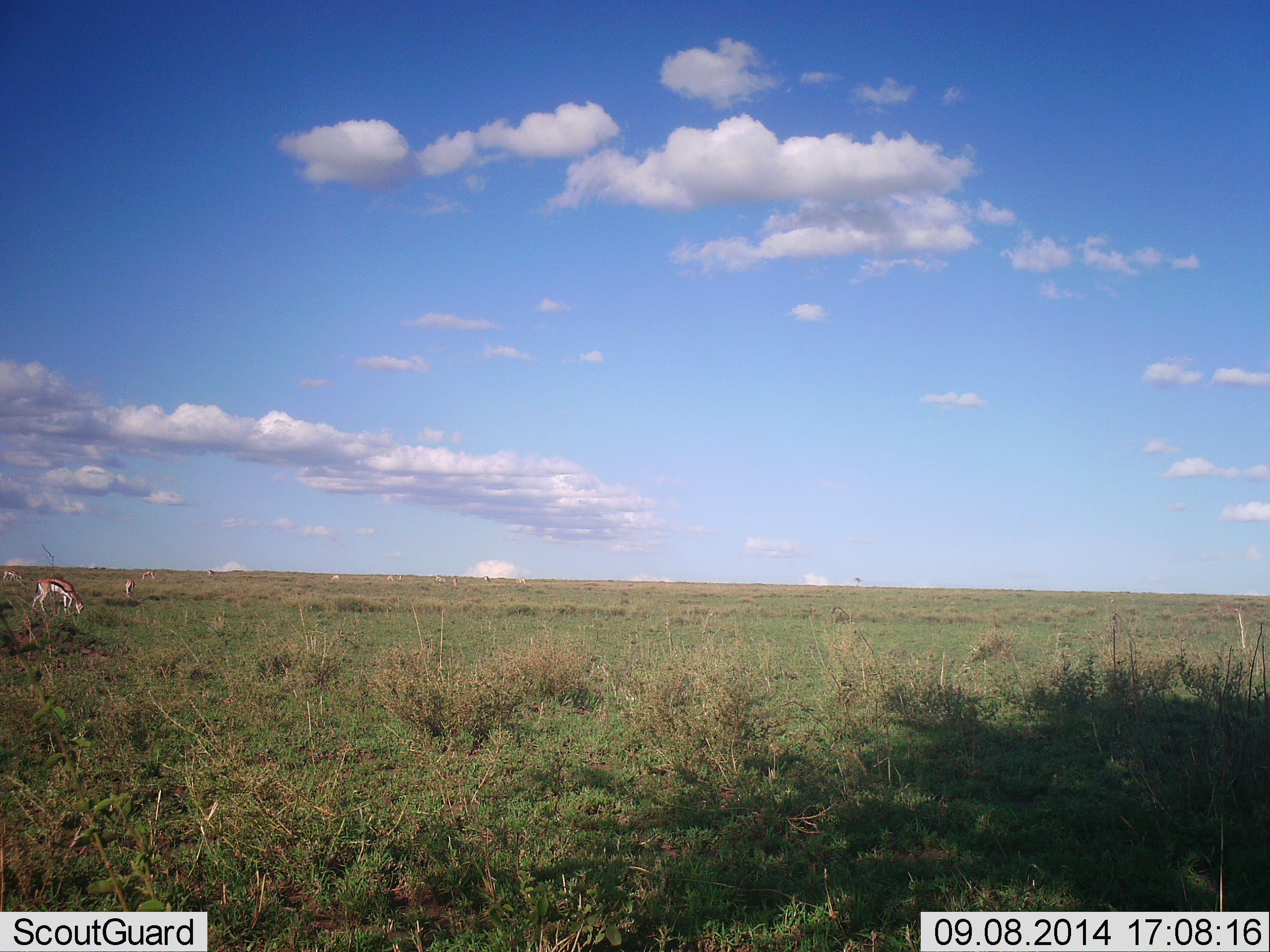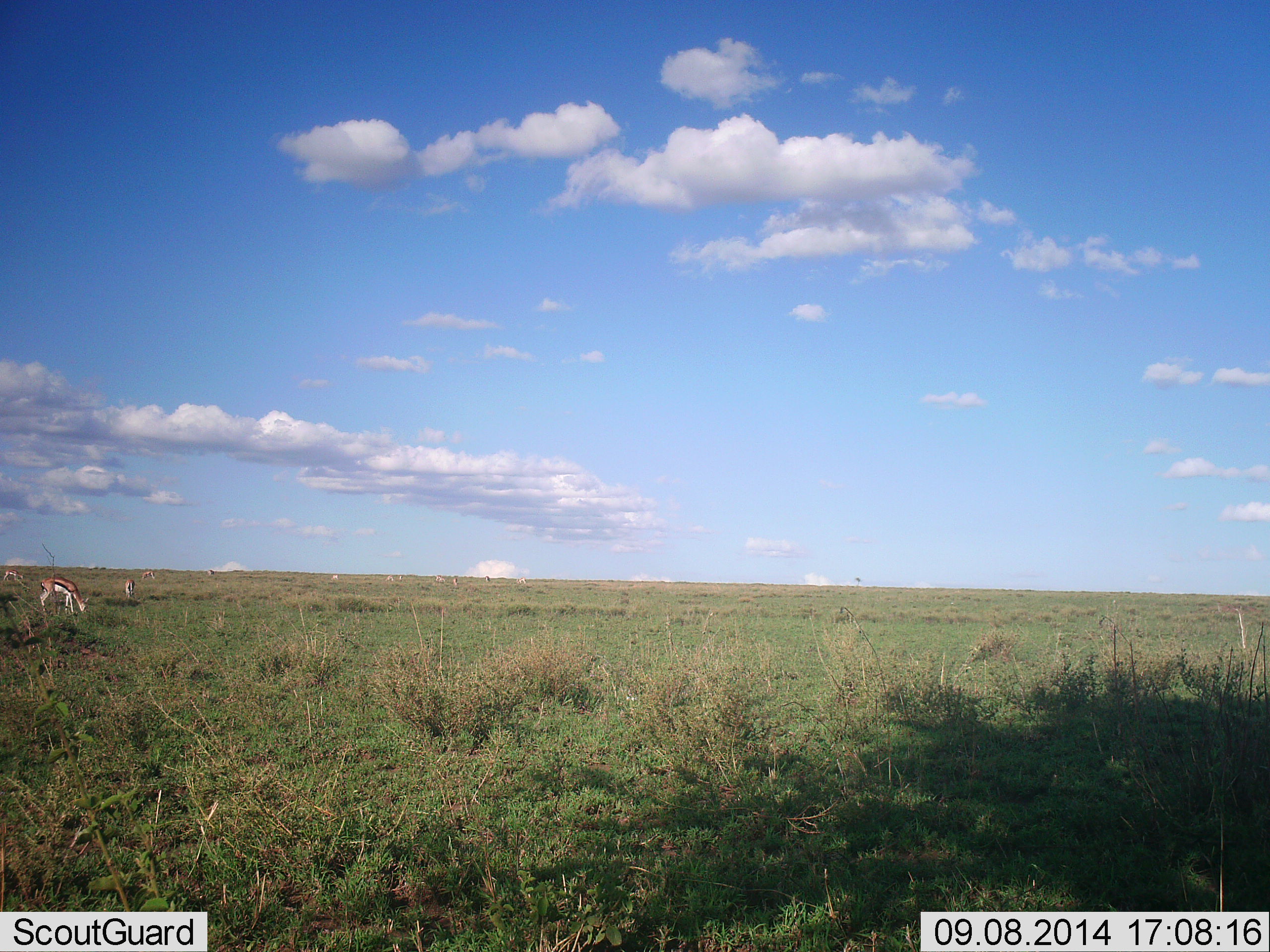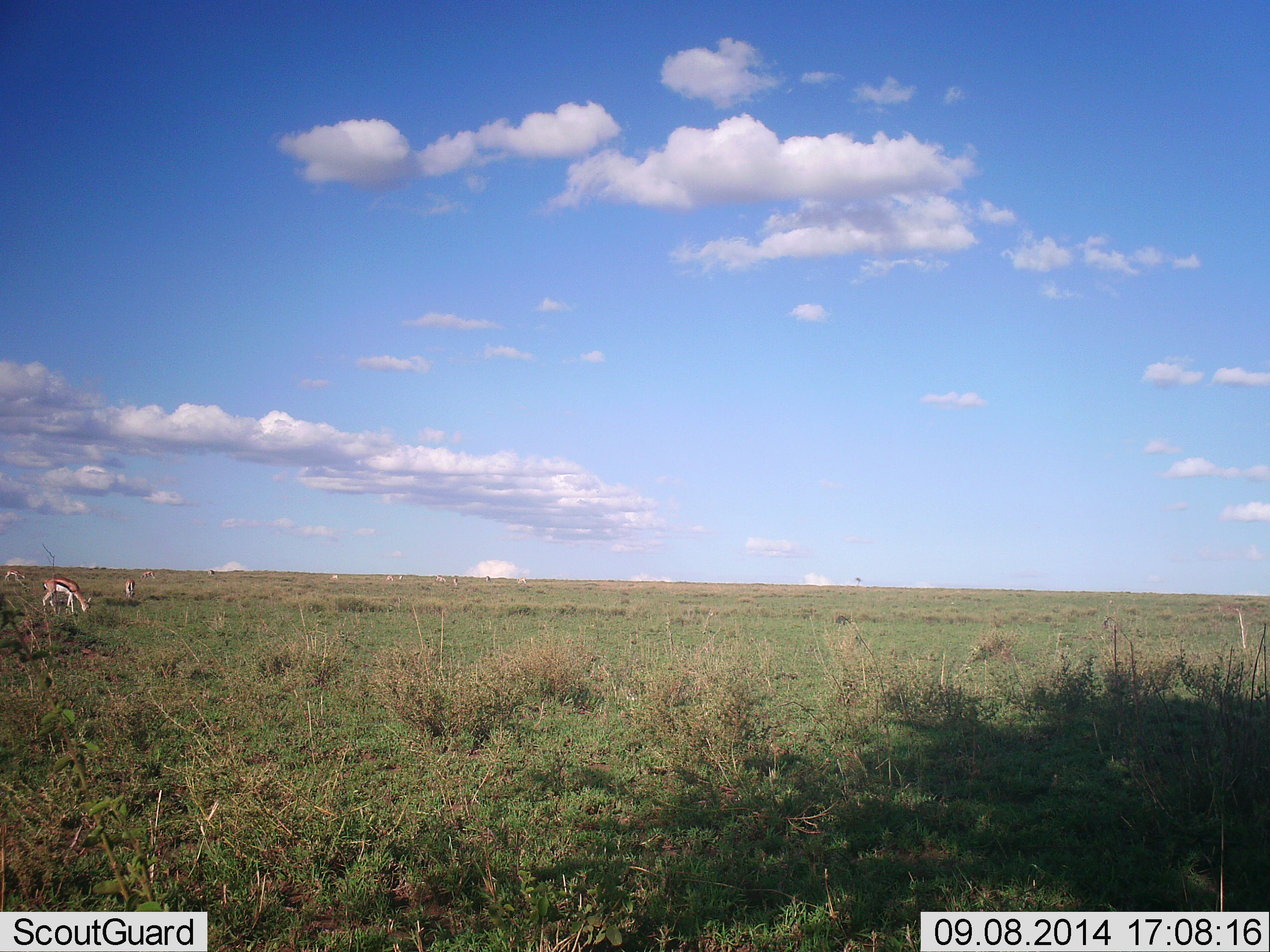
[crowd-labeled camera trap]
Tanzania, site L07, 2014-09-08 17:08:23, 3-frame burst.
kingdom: Animalia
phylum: Chordata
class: Mammalia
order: Artiodactyla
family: Bovidae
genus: Eudorcas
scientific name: Eudorcas thomsonii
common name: thomson's gazelle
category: gazellethomsons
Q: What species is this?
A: Gazellethomsons (thomson's gazelle) (Eudorcas thomsonii).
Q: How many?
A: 3.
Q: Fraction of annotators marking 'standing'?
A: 30%.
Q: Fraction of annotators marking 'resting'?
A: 0%.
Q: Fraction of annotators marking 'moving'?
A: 0%.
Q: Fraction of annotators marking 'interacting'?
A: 0%.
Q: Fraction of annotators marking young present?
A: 0%.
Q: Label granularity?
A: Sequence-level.